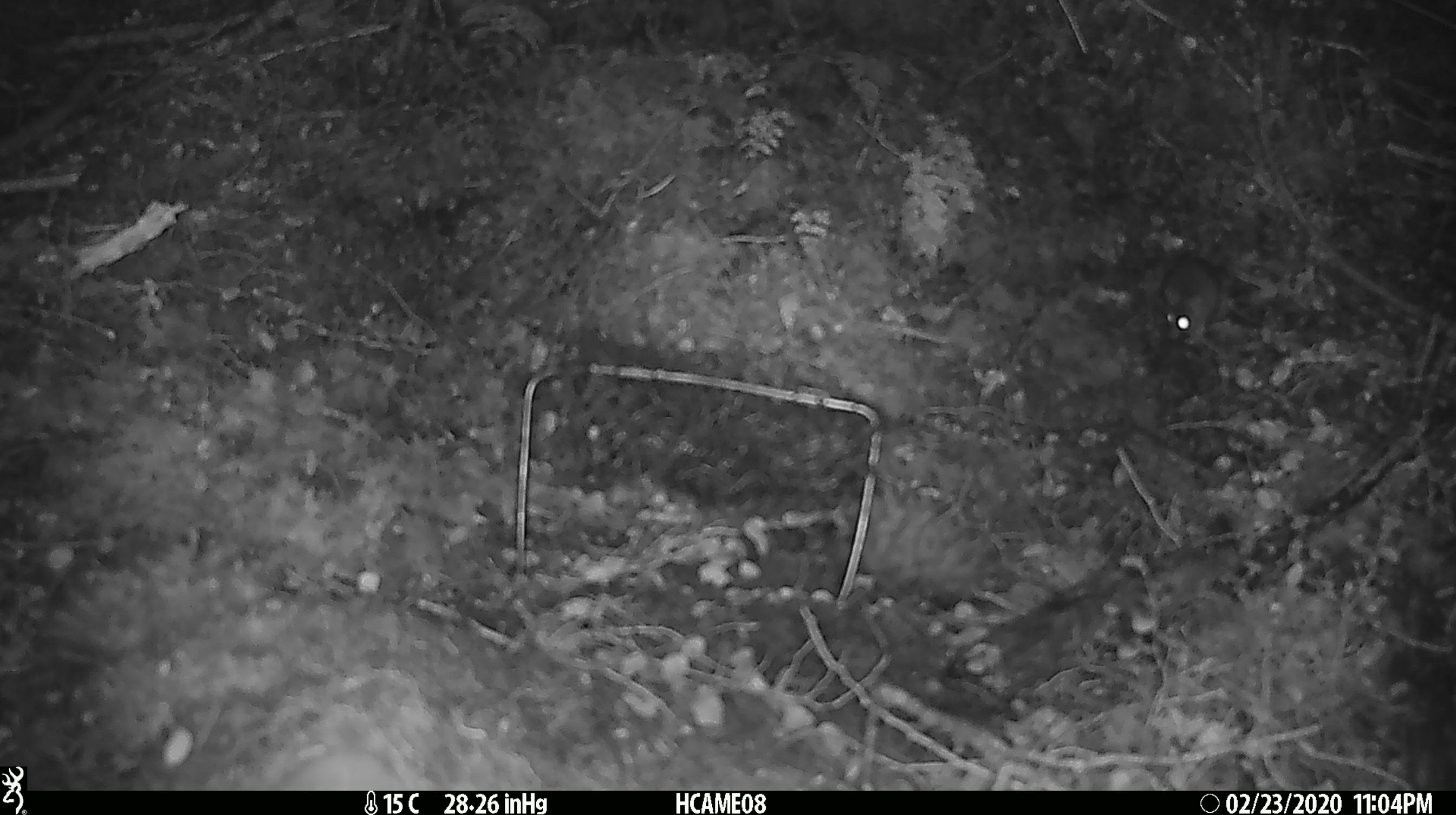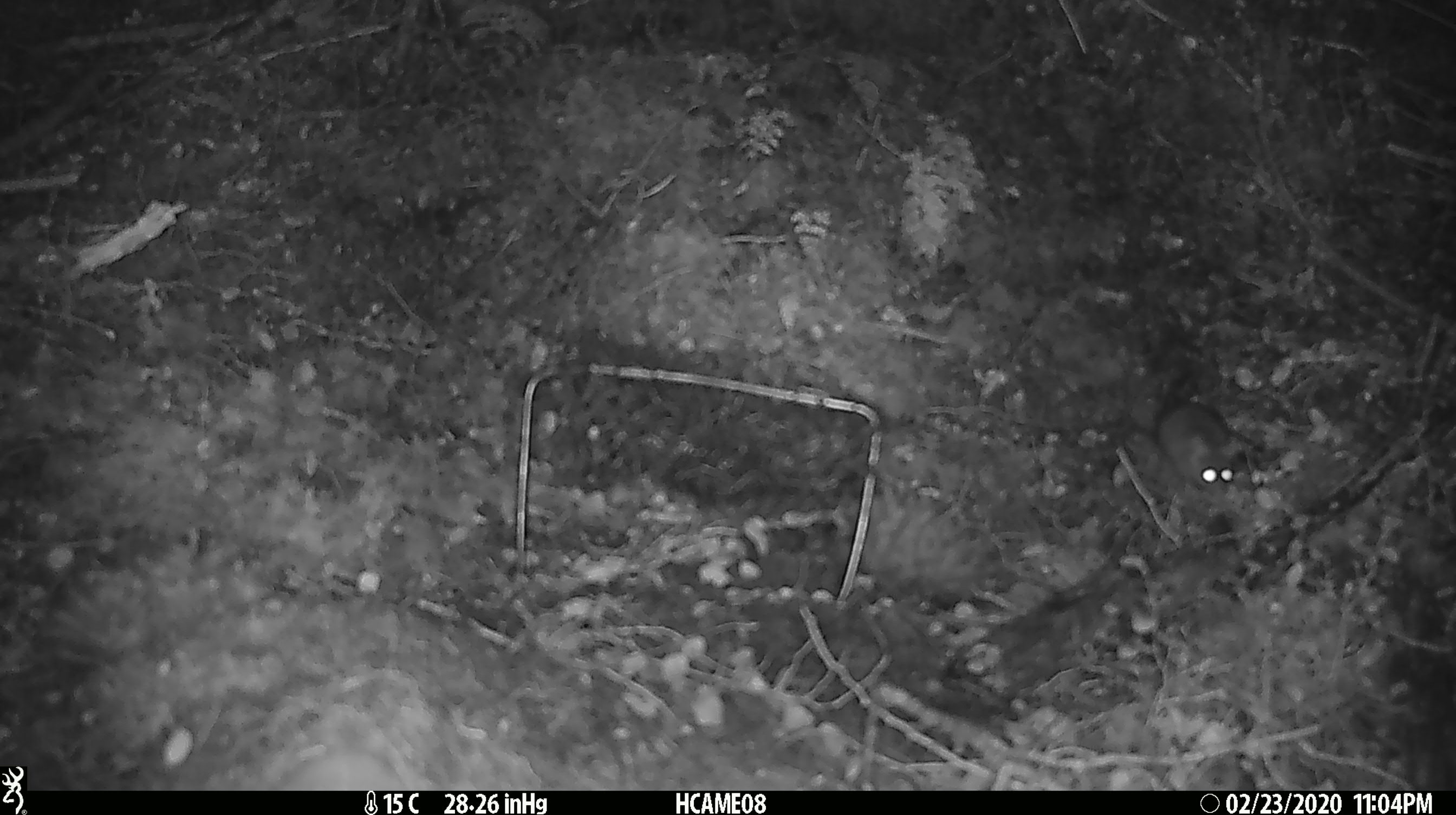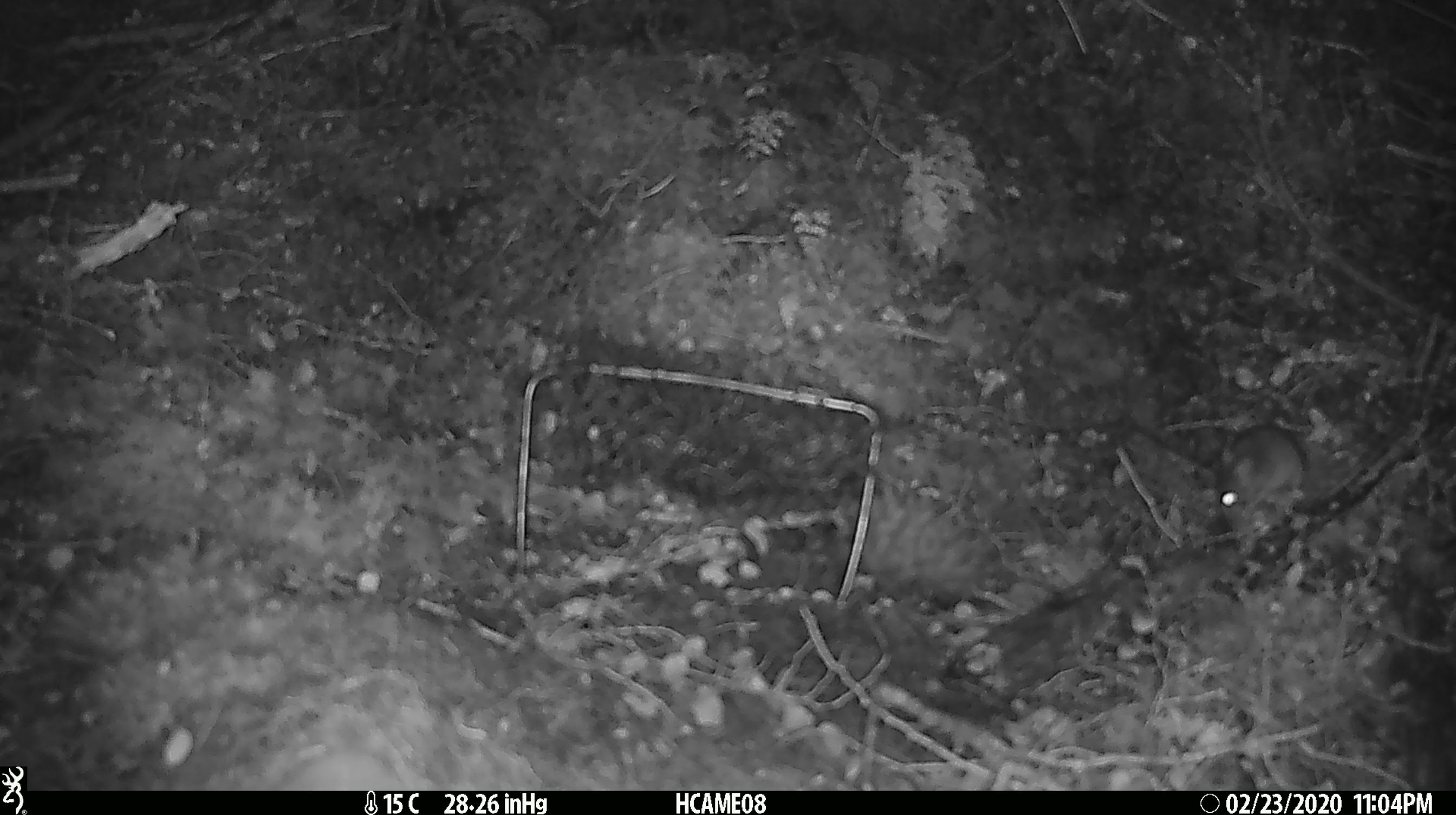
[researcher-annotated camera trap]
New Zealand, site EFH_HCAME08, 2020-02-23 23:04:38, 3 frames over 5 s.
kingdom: Animalia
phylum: Chordata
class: Mammalia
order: Rodentia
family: Muridae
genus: Mus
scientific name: Mus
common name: mouse